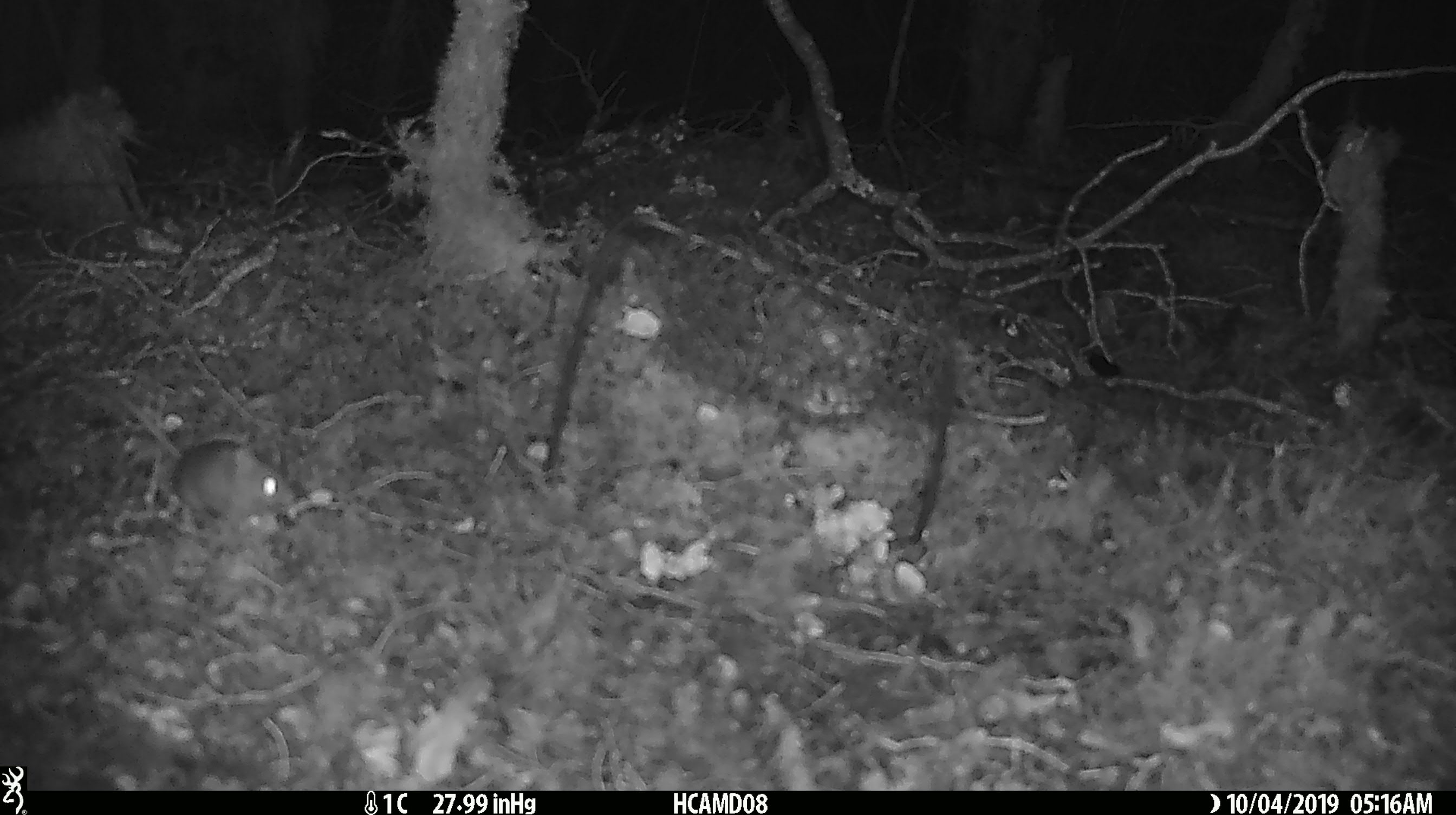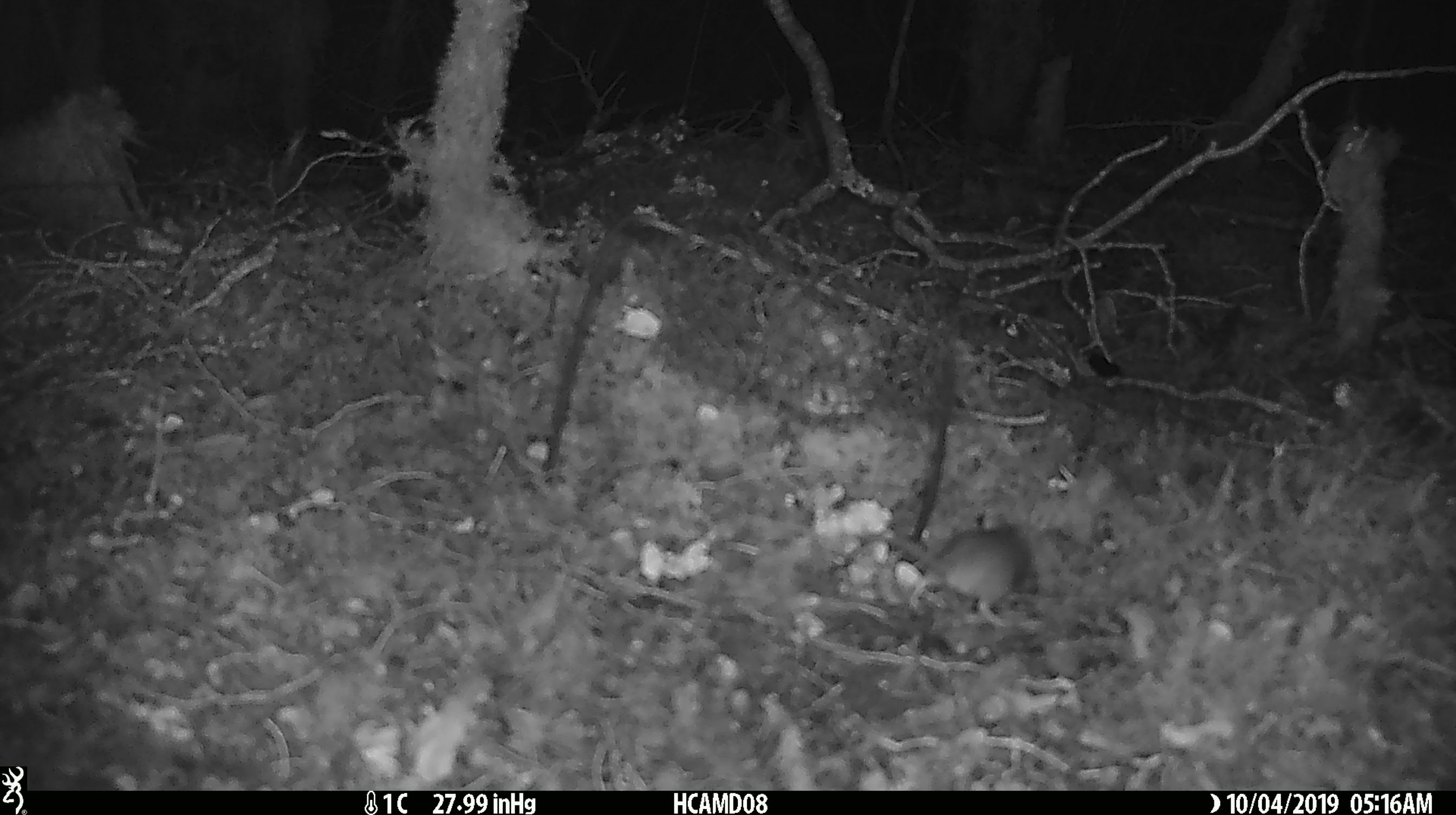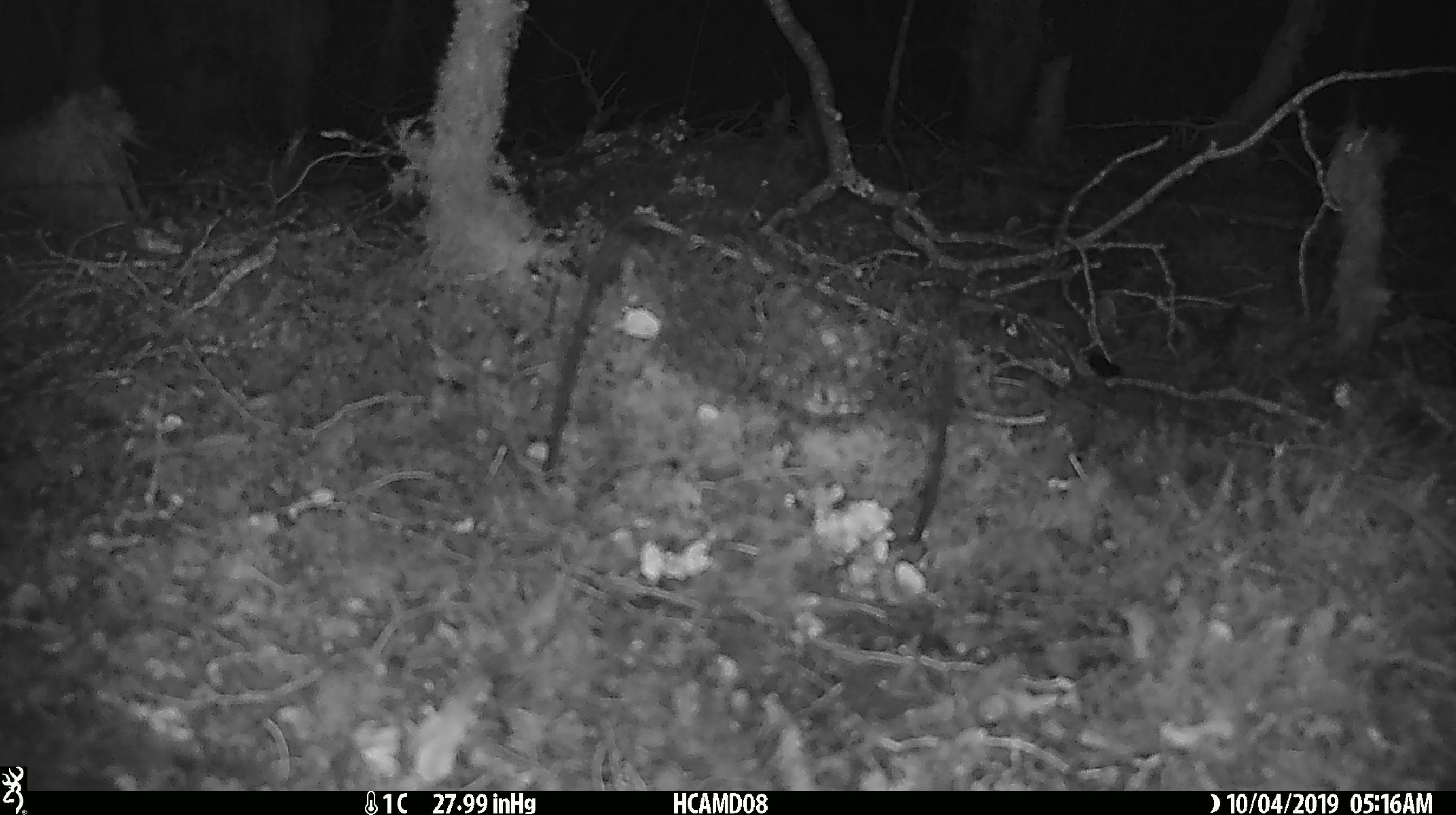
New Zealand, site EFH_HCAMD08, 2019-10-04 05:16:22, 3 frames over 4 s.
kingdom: Animalia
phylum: Chordata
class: Mammalia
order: Rodentia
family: Muridae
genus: Mus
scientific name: Mus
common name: mouse